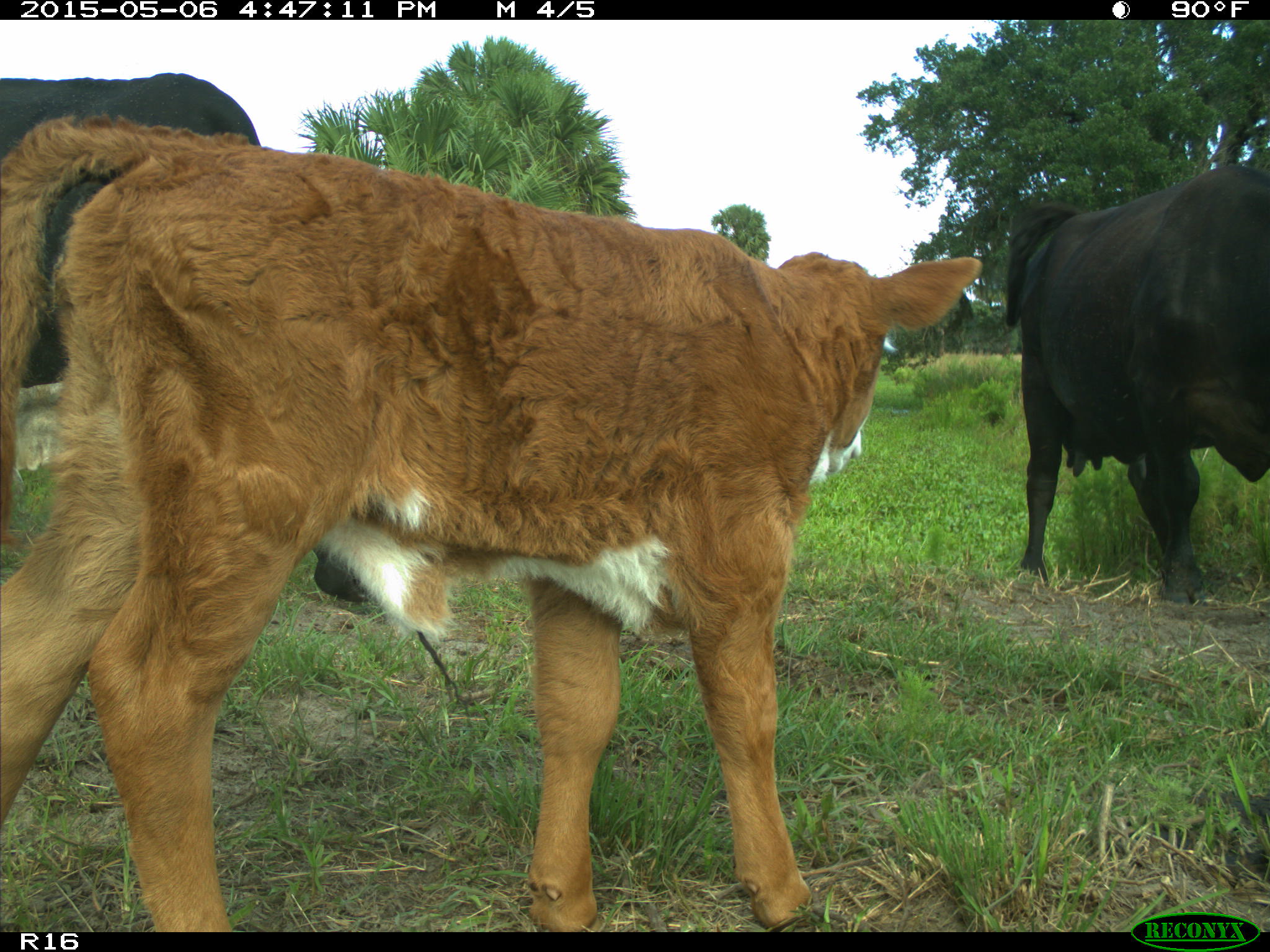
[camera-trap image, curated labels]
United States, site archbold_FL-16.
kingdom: Animalia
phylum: Chordata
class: Mammalia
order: Artiodactyla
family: Bovidae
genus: Bos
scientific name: Bos taurus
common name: domestic cow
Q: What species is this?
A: Bos taurus (domestic cow).